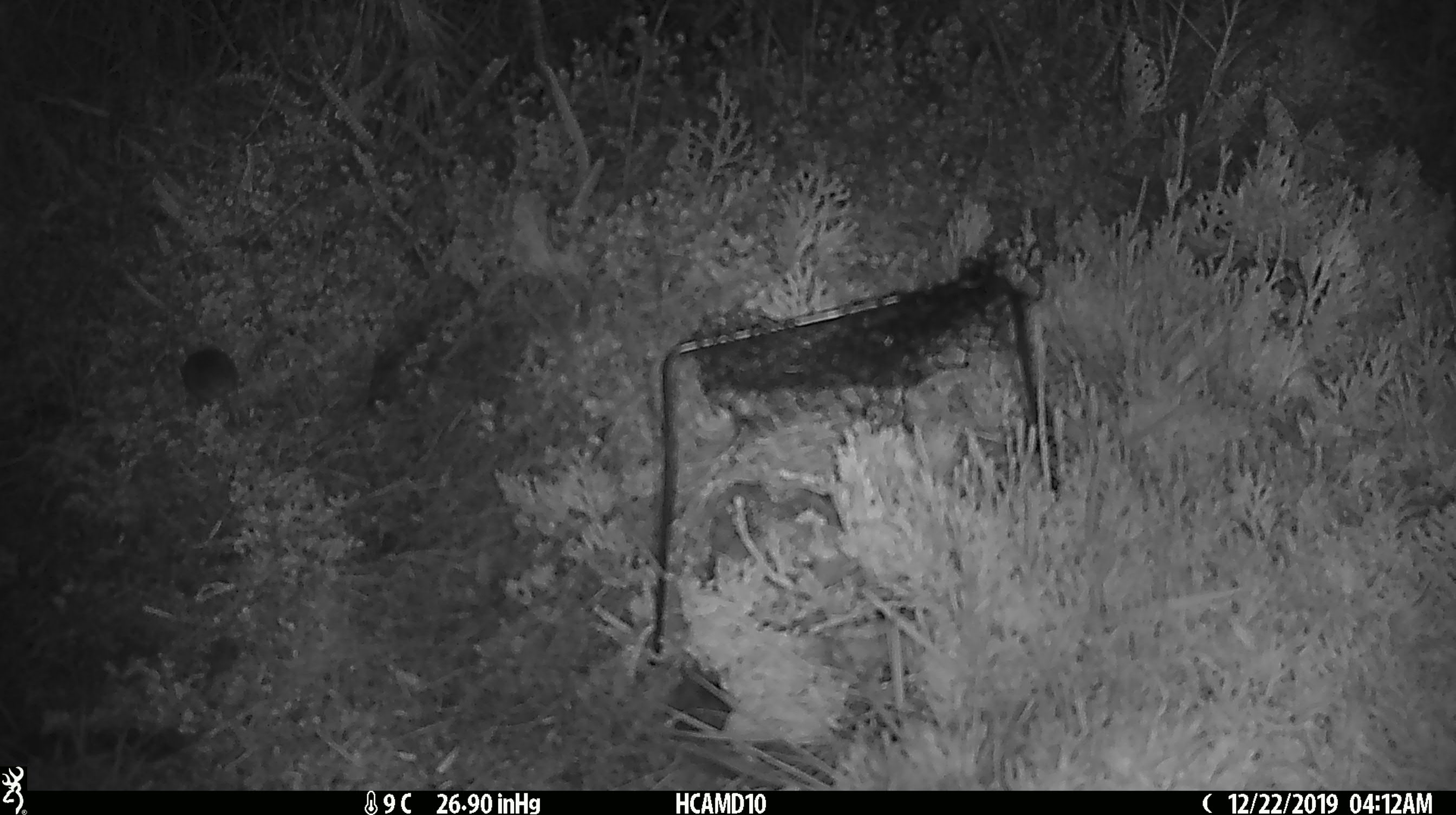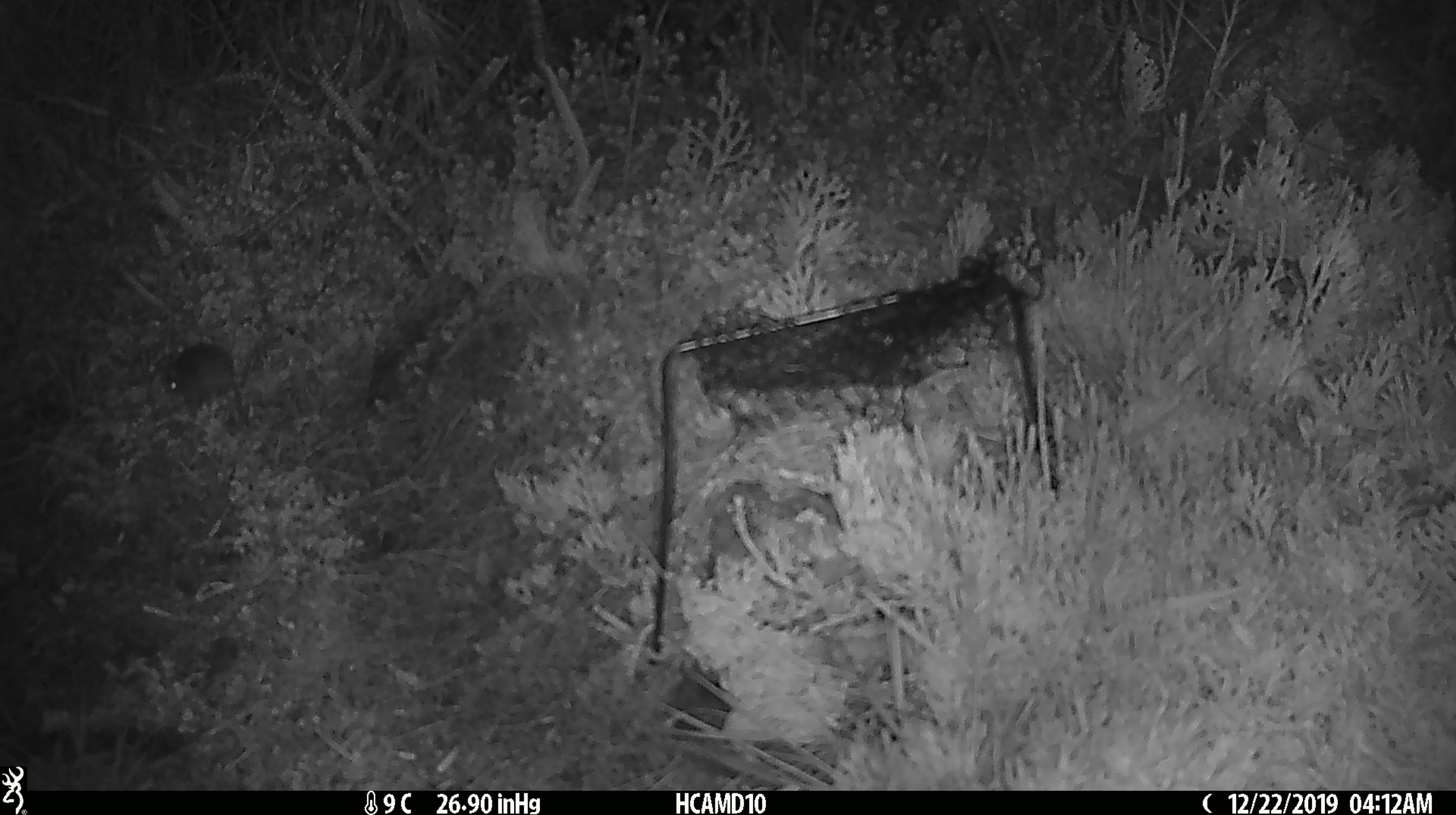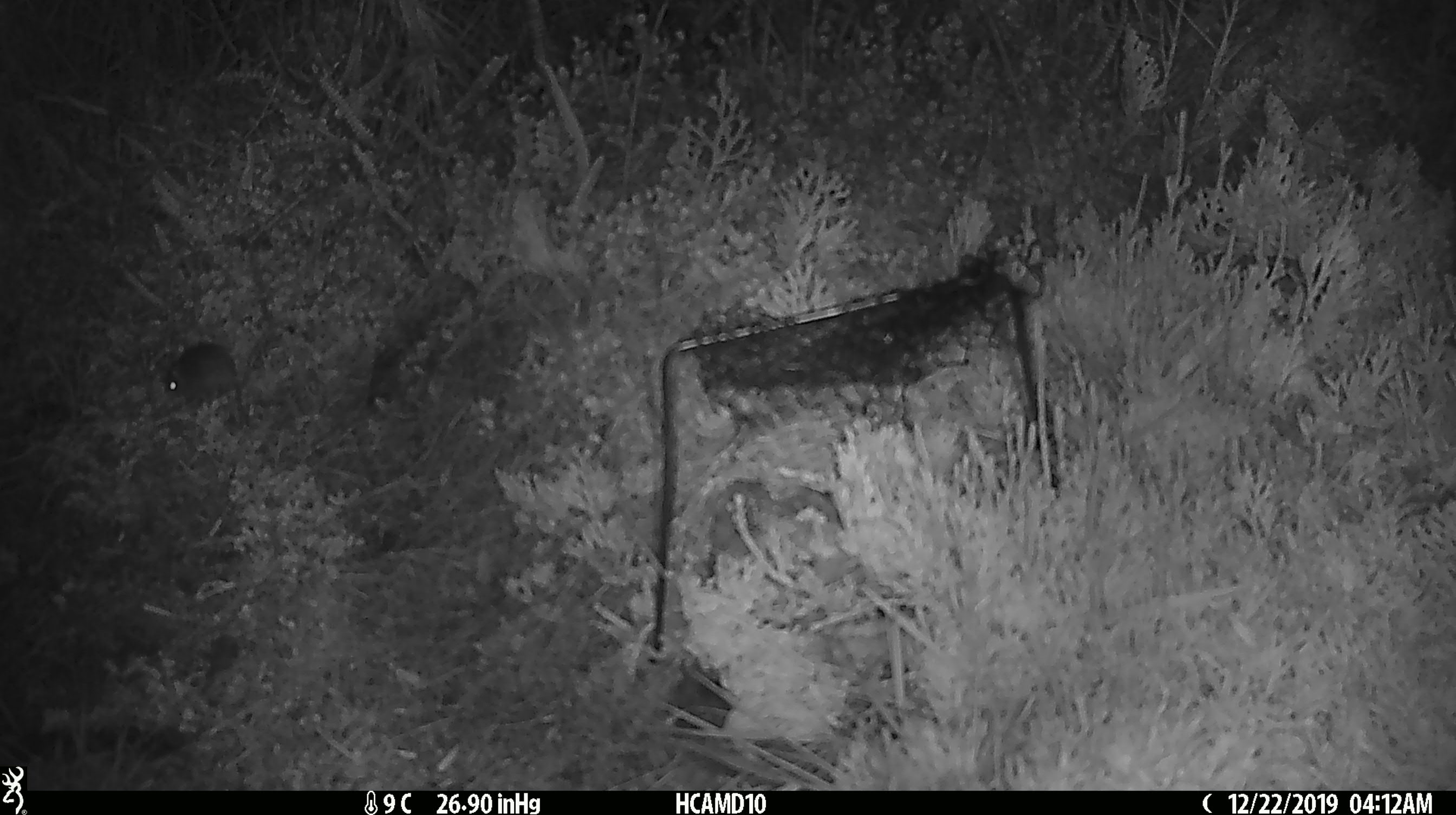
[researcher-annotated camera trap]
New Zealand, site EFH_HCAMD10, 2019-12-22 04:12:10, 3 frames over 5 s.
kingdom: Animalia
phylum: Chordata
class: Mammalia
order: Rodentia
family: Muridae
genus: Mus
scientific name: Mus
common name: mouse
Mouse (Mus).